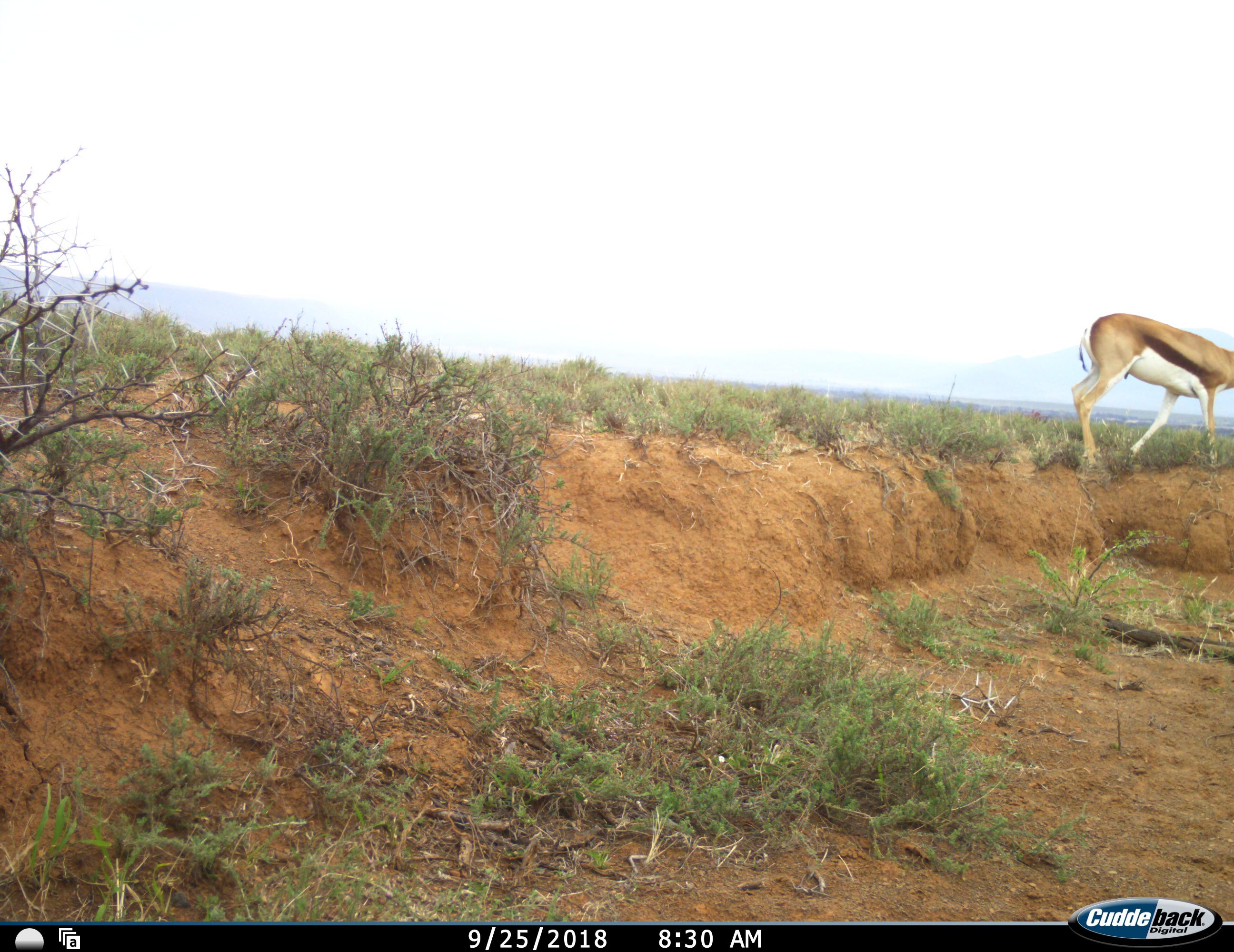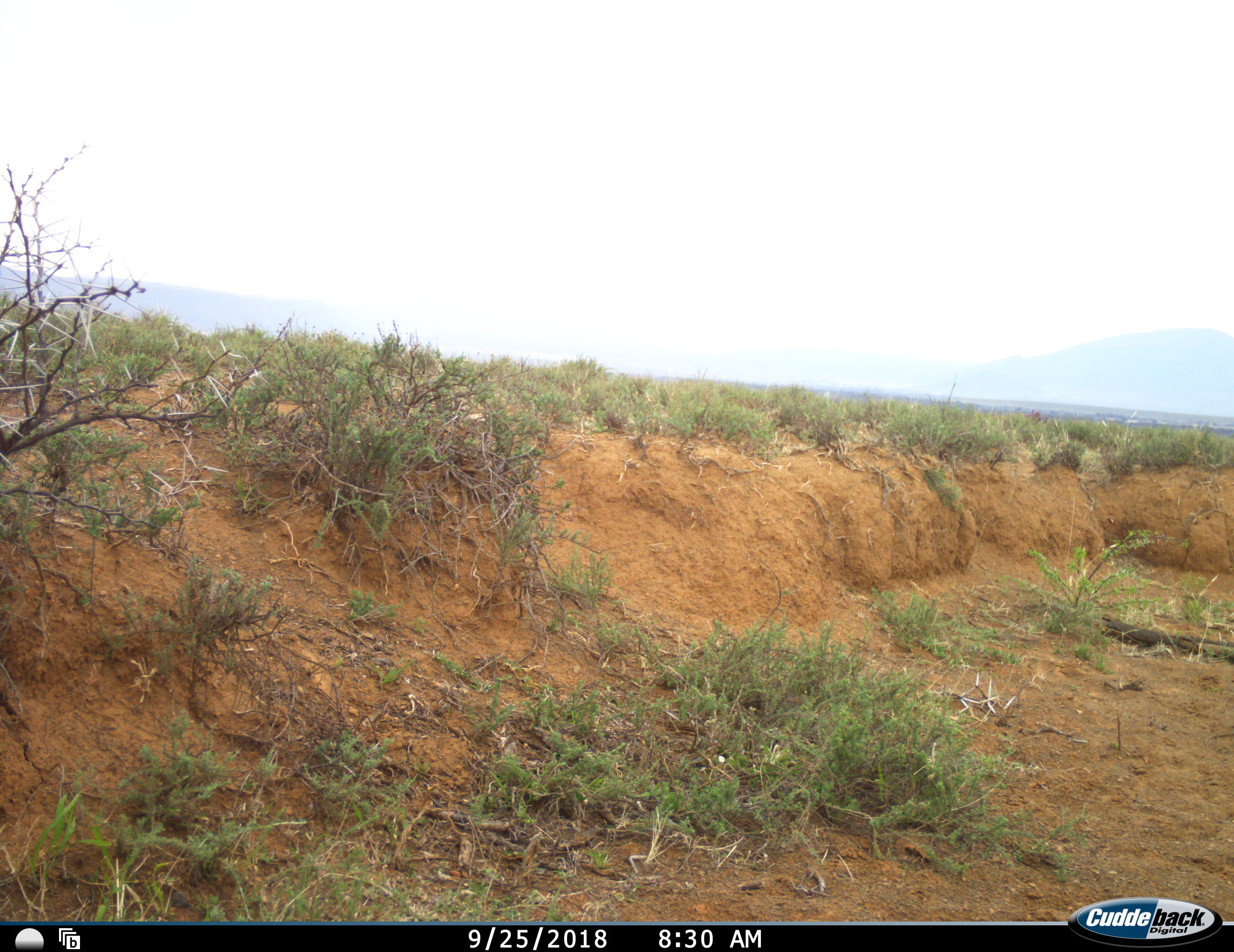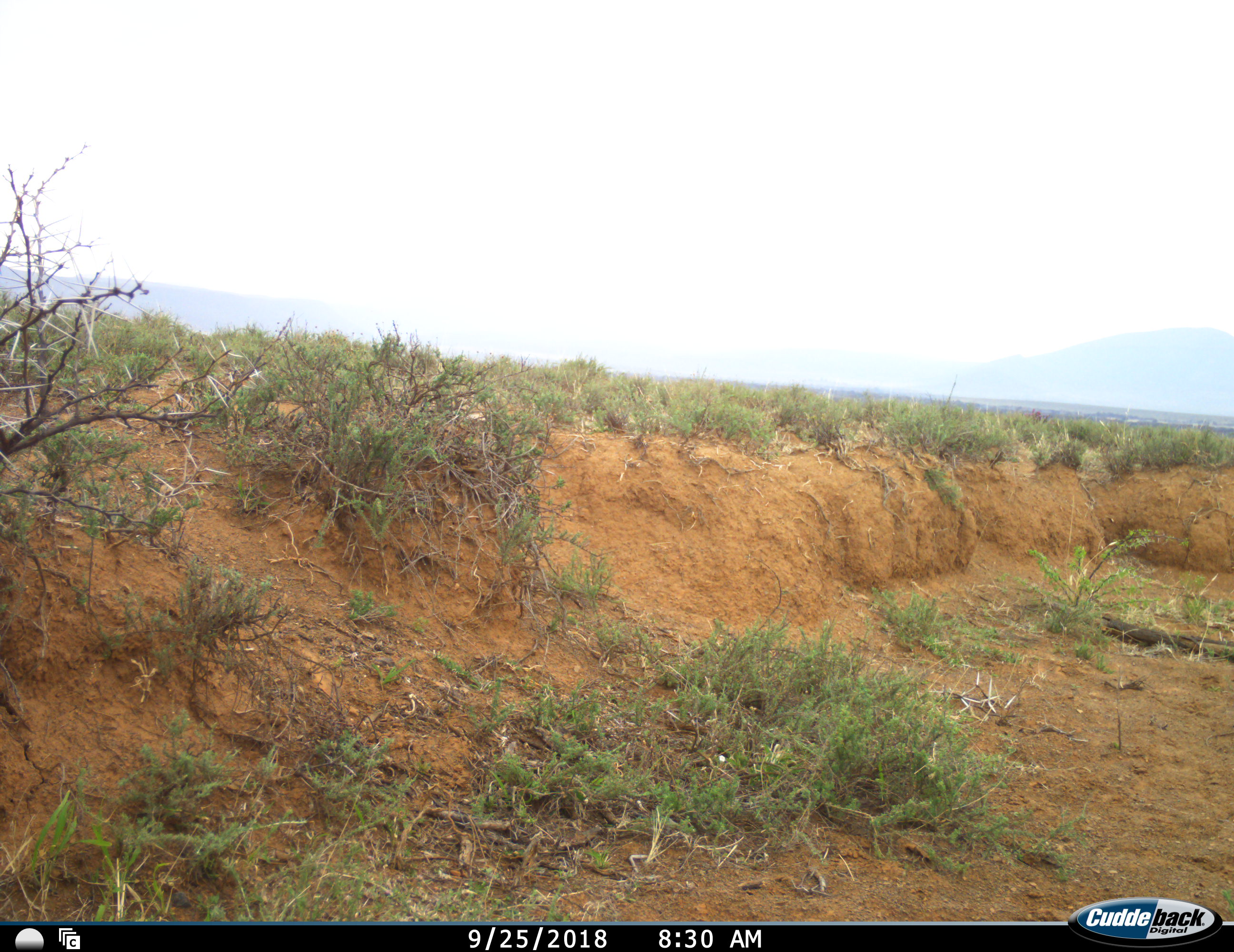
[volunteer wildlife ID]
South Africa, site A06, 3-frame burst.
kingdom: Animalia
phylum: Chordata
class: Mammalia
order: Artiodactyla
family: Bovidae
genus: Antidorcas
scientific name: Antidorcas marsupialis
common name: springbok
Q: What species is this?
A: Springbok (Antidorcas marsupialis).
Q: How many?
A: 1.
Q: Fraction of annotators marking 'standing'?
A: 0%.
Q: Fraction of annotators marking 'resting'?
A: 0%.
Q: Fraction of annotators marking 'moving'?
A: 100%.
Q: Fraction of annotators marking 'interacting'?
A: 0%.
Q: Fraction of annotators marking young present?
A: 0%.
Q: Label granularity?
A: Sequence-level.